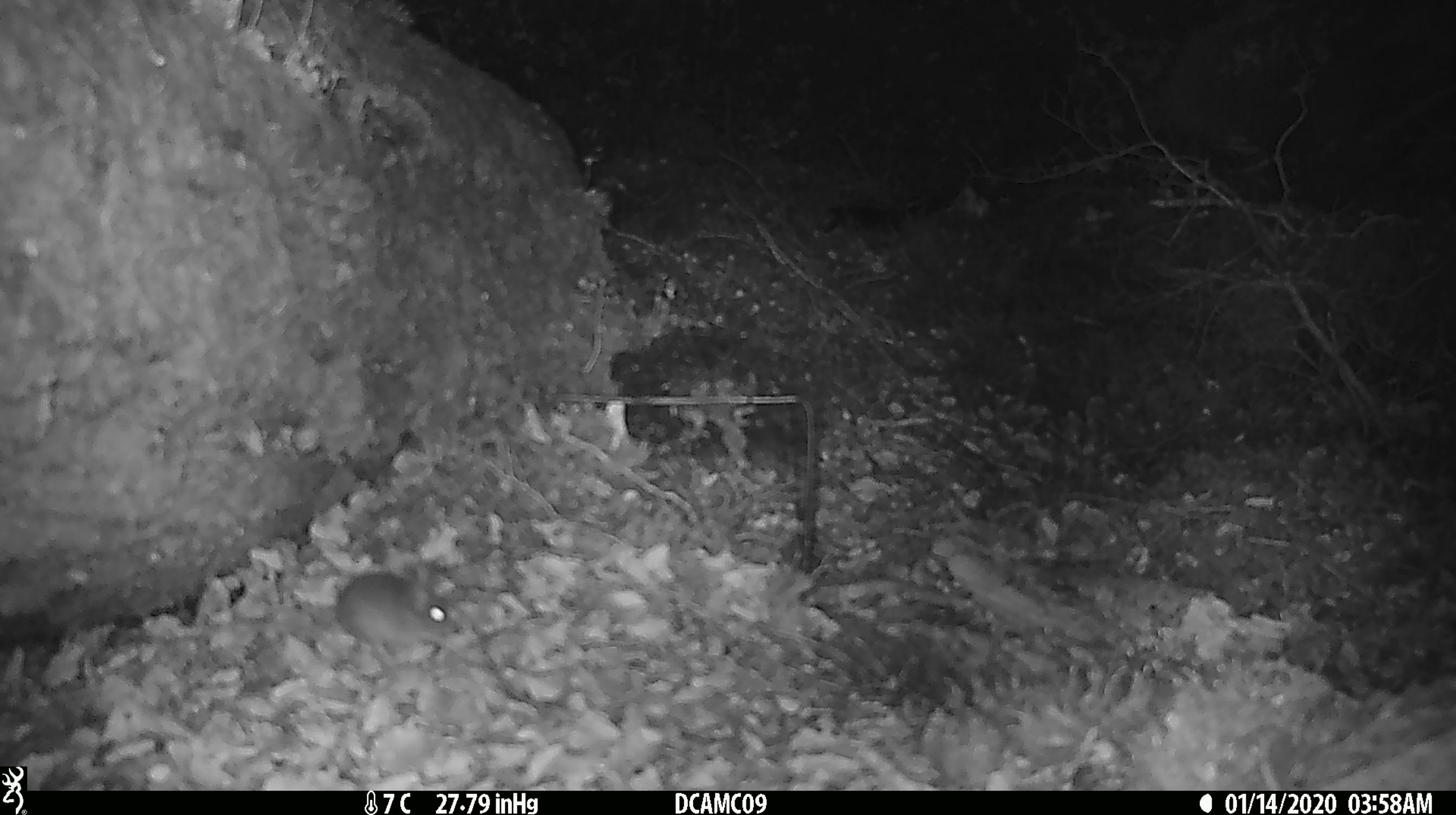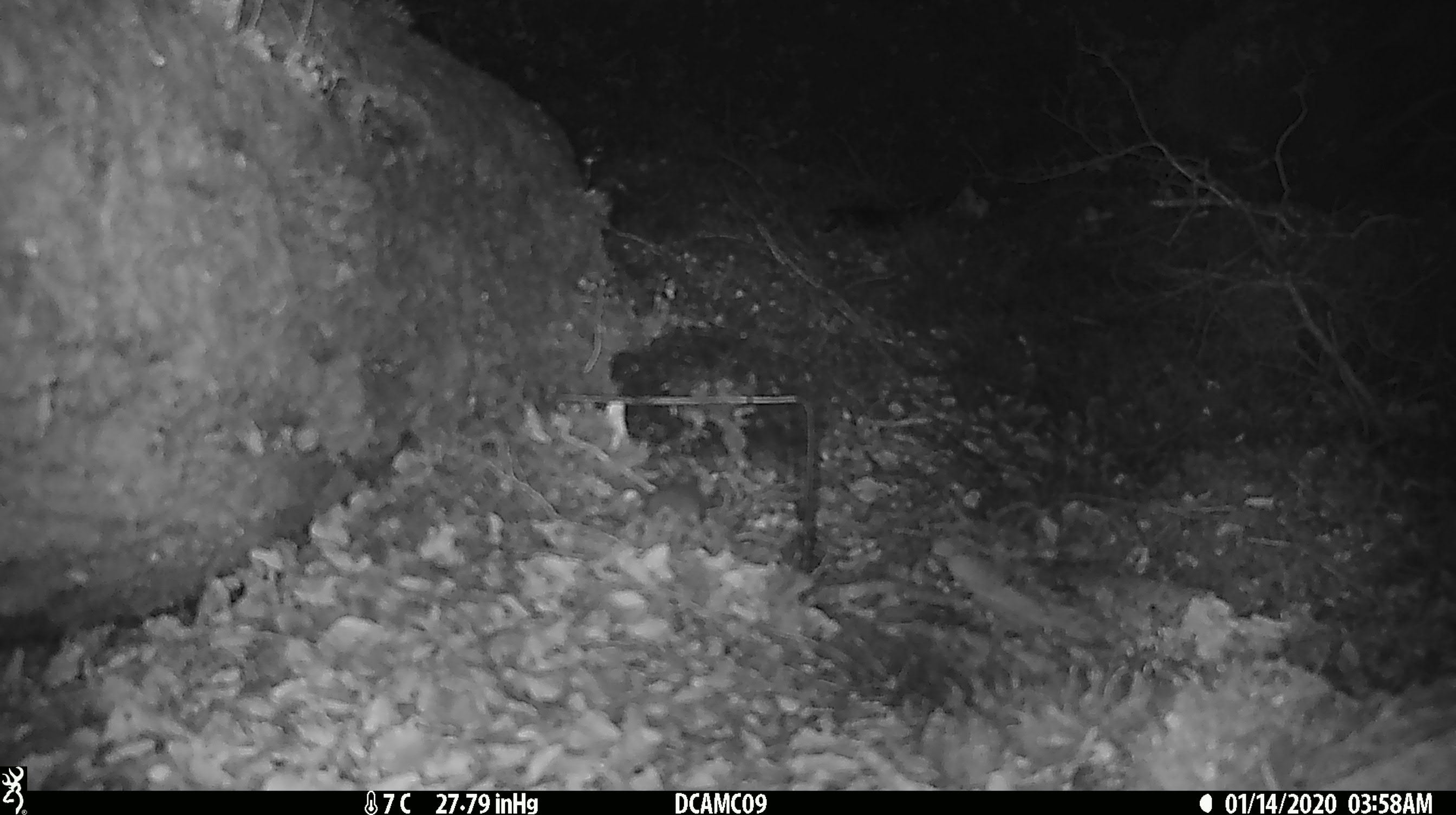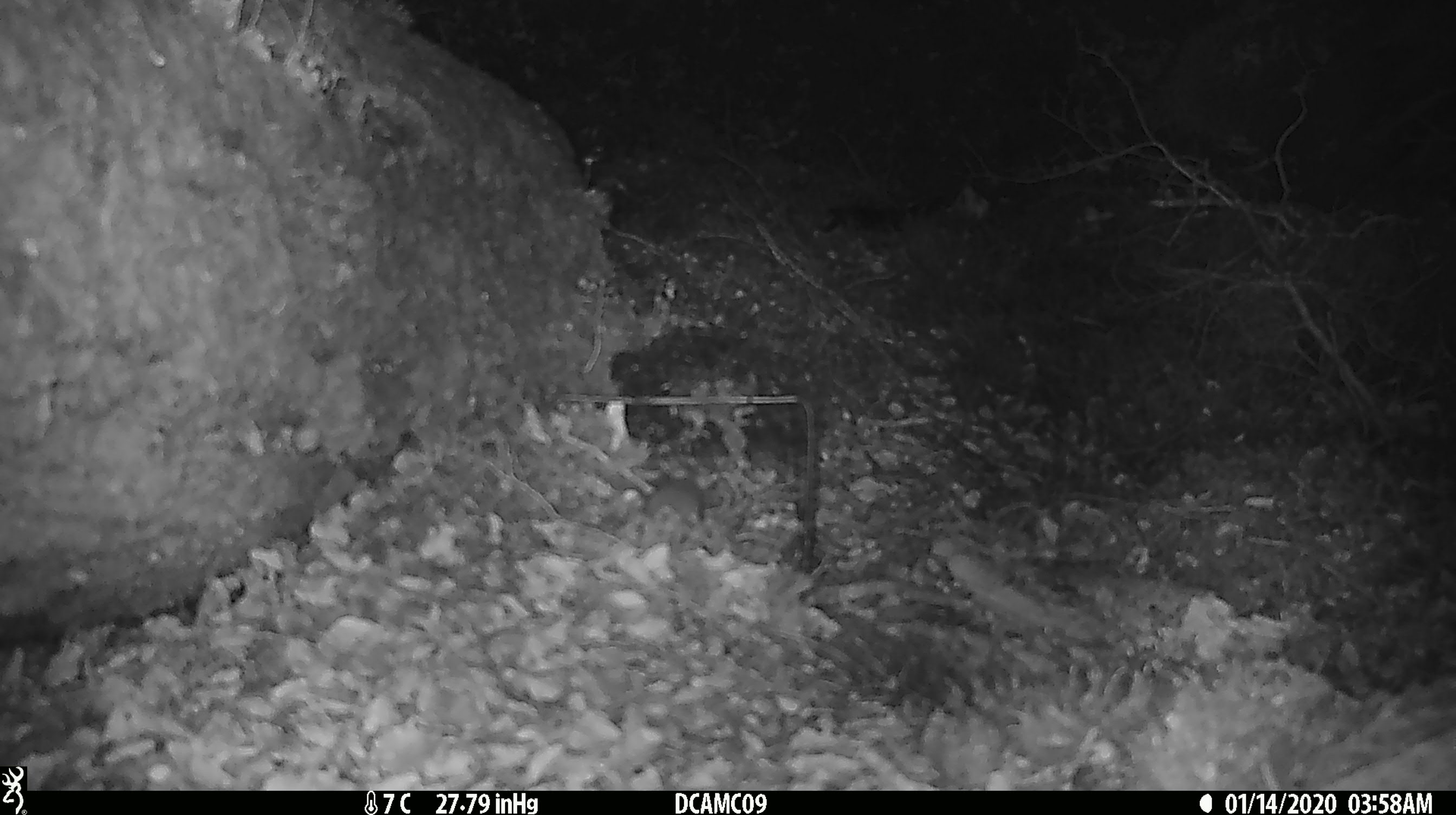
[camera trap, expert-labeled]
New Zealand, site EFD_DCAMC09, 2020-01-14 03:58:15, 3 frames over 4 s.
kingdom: Animalia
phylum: Chordata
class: Mammalia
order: Rodentia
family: Muridae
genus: Mus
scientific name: Mus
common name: mouse